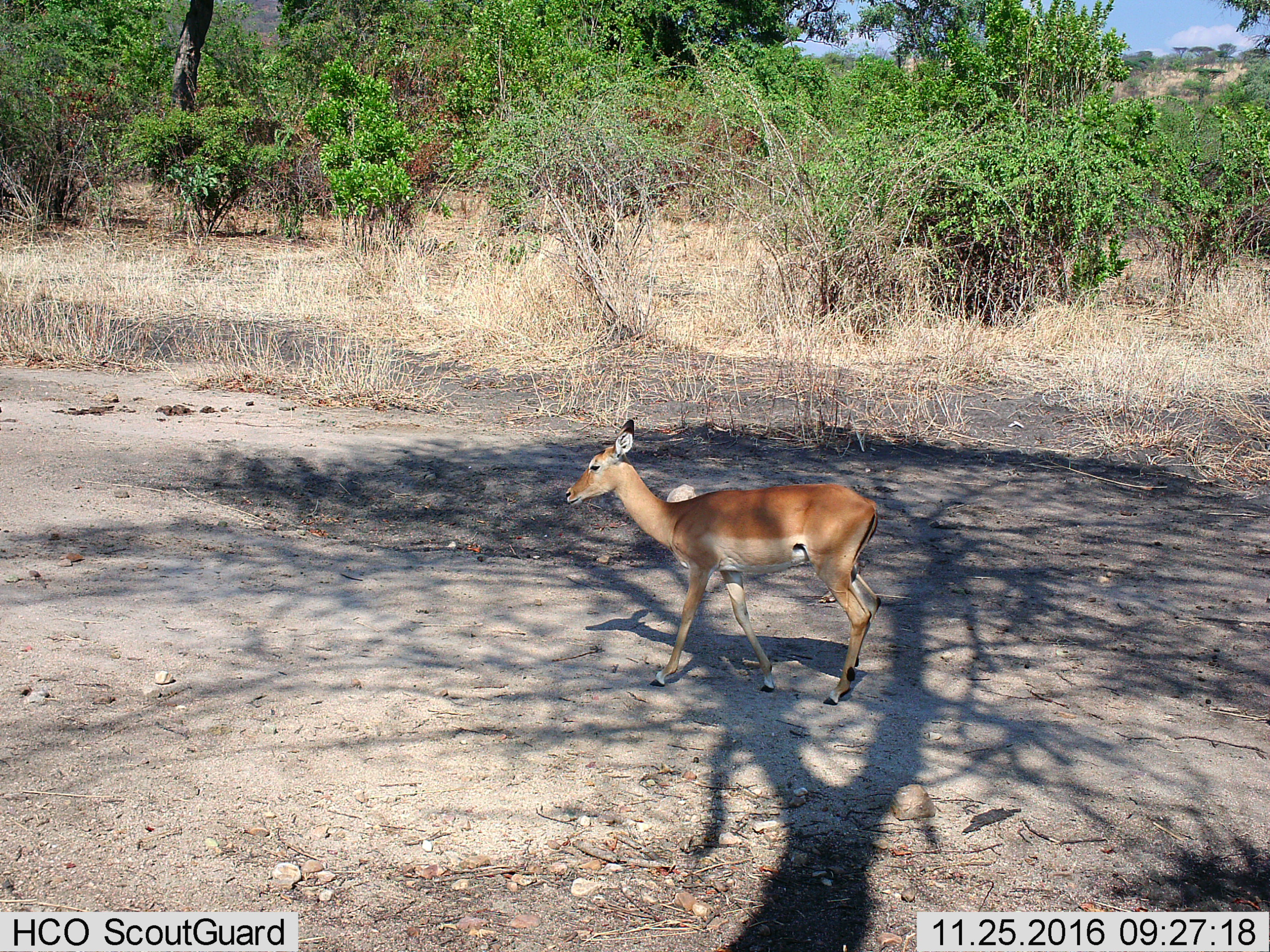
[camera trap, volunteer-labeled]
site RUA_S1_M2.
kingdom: Animalia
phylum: Chordata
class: Mammalia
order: Artiodactyla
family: Bovidae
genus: Aepyceros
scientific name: Aepyceros melampus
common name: impala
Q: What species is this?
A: Impala (Aepyceros melampus).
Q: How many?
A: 1.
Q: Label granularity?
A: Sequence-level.